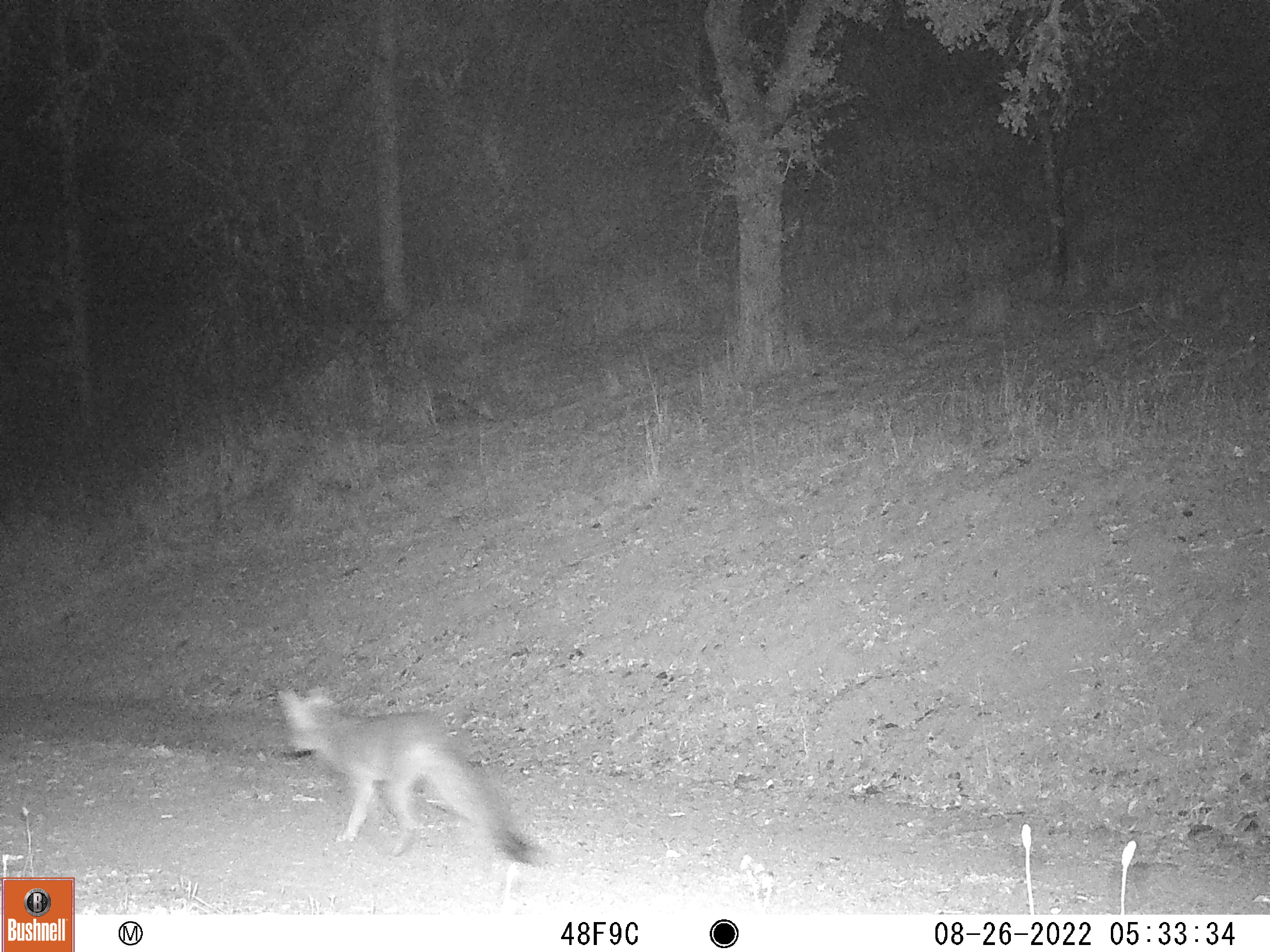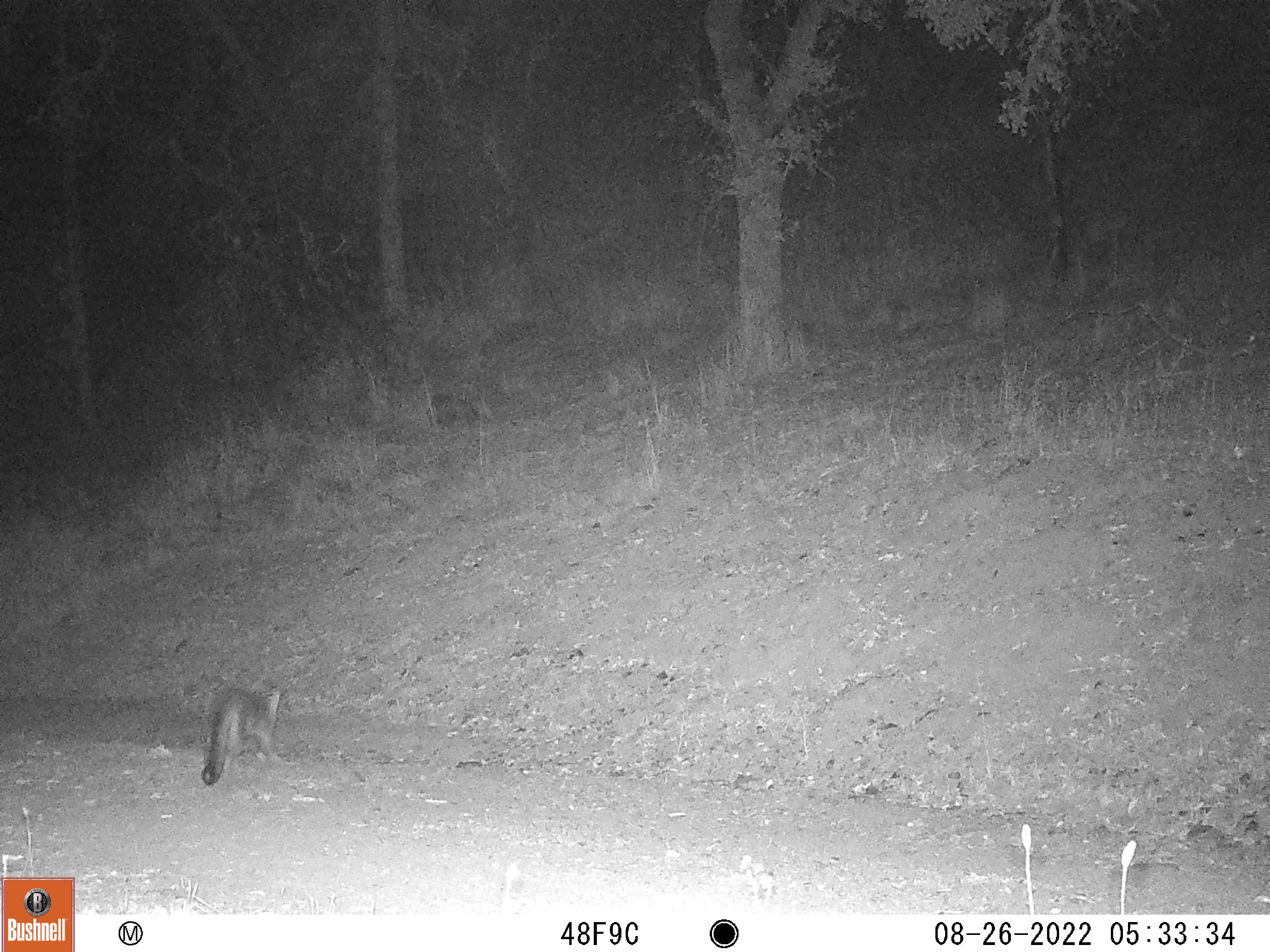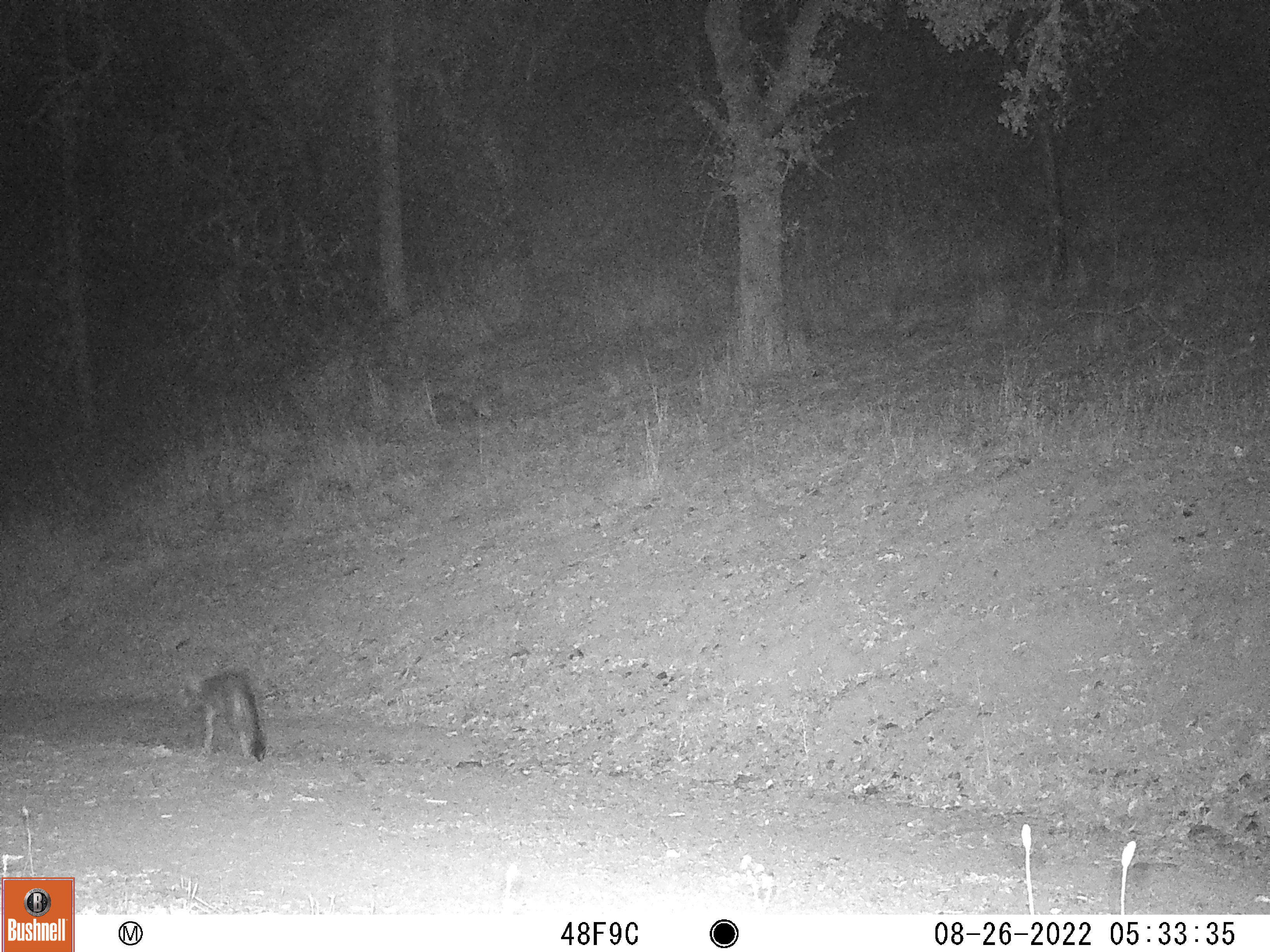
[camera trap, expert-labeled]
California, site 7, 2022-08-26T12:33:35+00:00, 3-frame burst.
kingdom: Animalia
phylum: Chordata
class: Mammalia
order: Carnivora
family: Canidae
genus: Urocyon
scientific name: Urocyon cinereoargenteus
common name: gray fox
Gray fox (Urocyon cinereoargenteus).